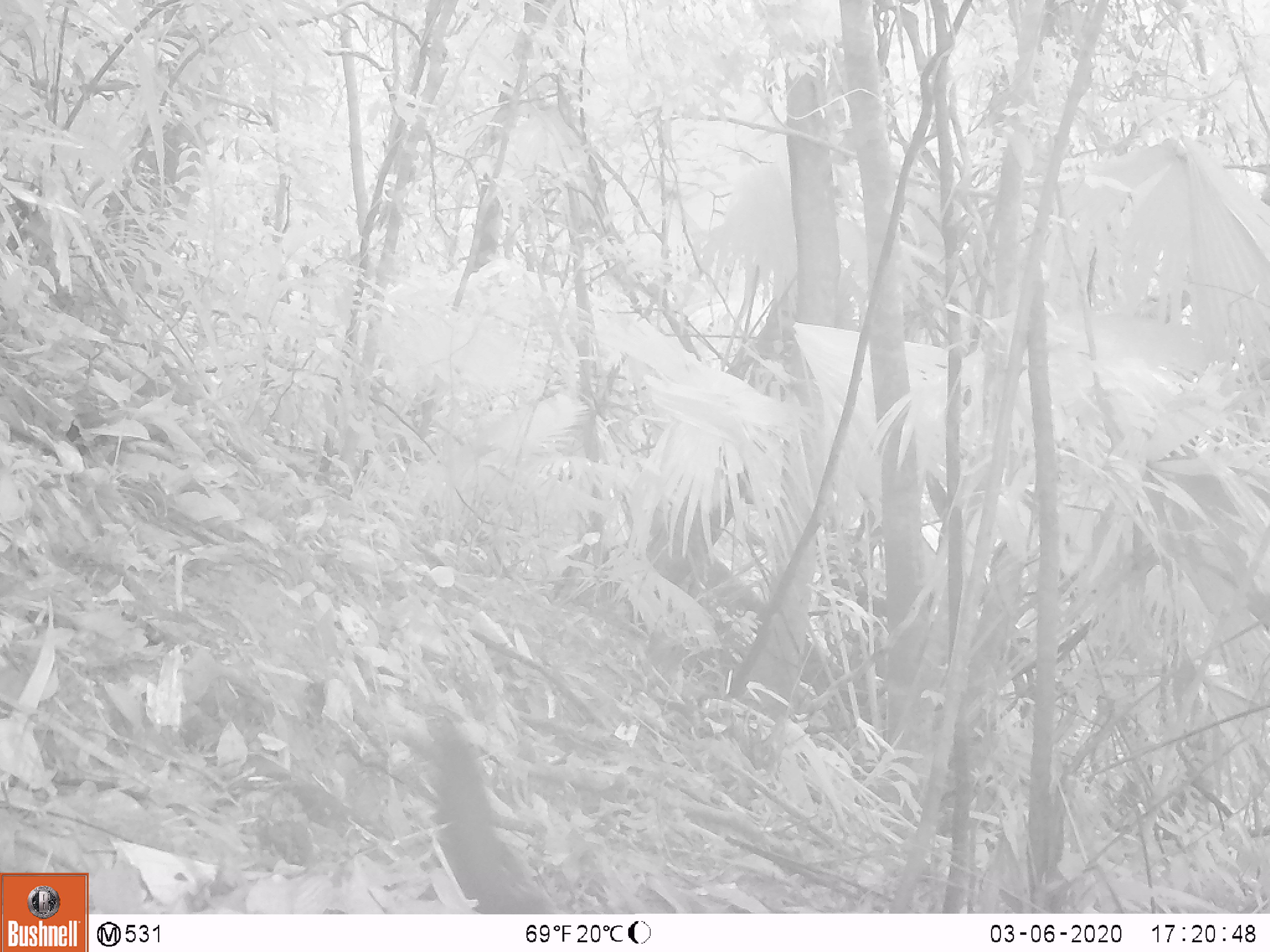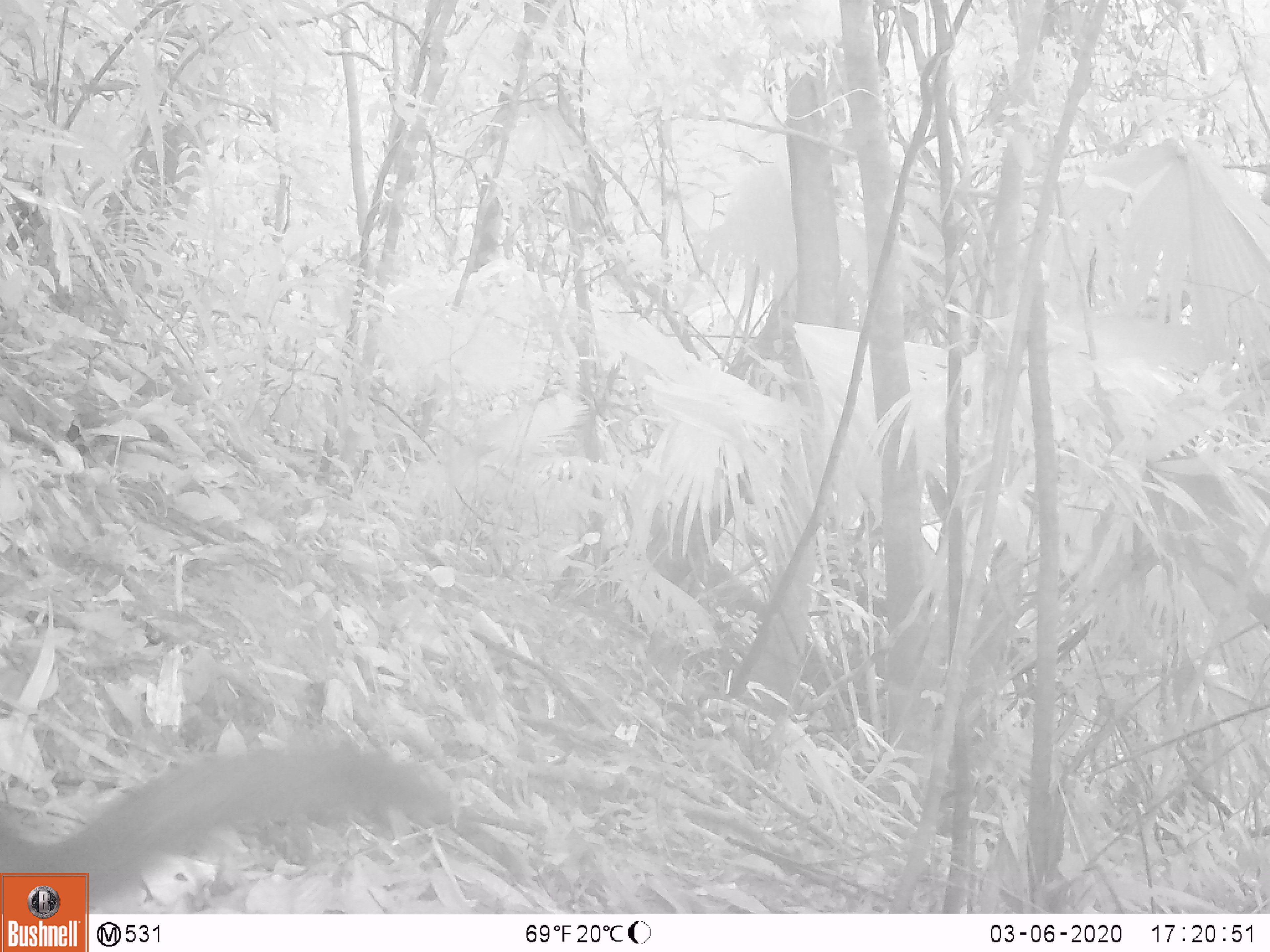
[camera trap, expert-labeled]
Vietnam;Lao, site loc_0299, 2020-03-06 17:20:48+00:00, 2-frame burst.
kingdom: Animalia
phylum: Chordata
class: Mammalia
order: Rodentia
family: Sciuridae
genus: Callosciurus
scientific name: Callosciurus erythraeus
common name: pallas's squirrel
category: pallass squirrel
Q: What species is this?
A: Pallass squirrel (pallas's squirrel) (Callosciurus erythraeus).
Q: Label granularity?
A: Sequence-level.